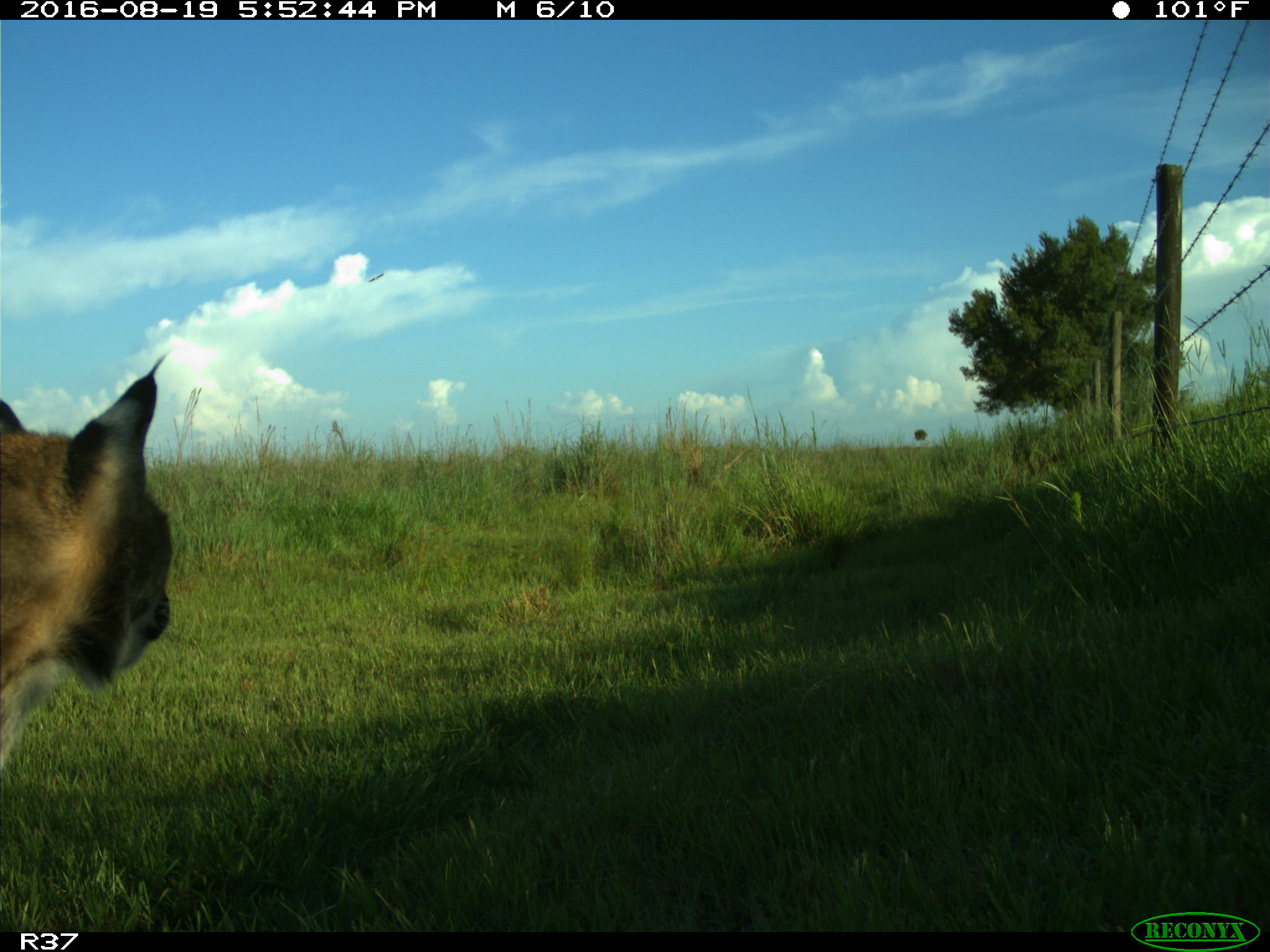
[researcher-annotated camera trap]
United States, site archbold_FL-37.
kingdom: Animalia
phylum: Chordata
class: Mammalia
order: Carnivora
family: Felidae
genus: Lynx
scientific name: Lynx rufus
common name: bobcat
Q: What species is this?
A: Lynx rufus (bobcat).